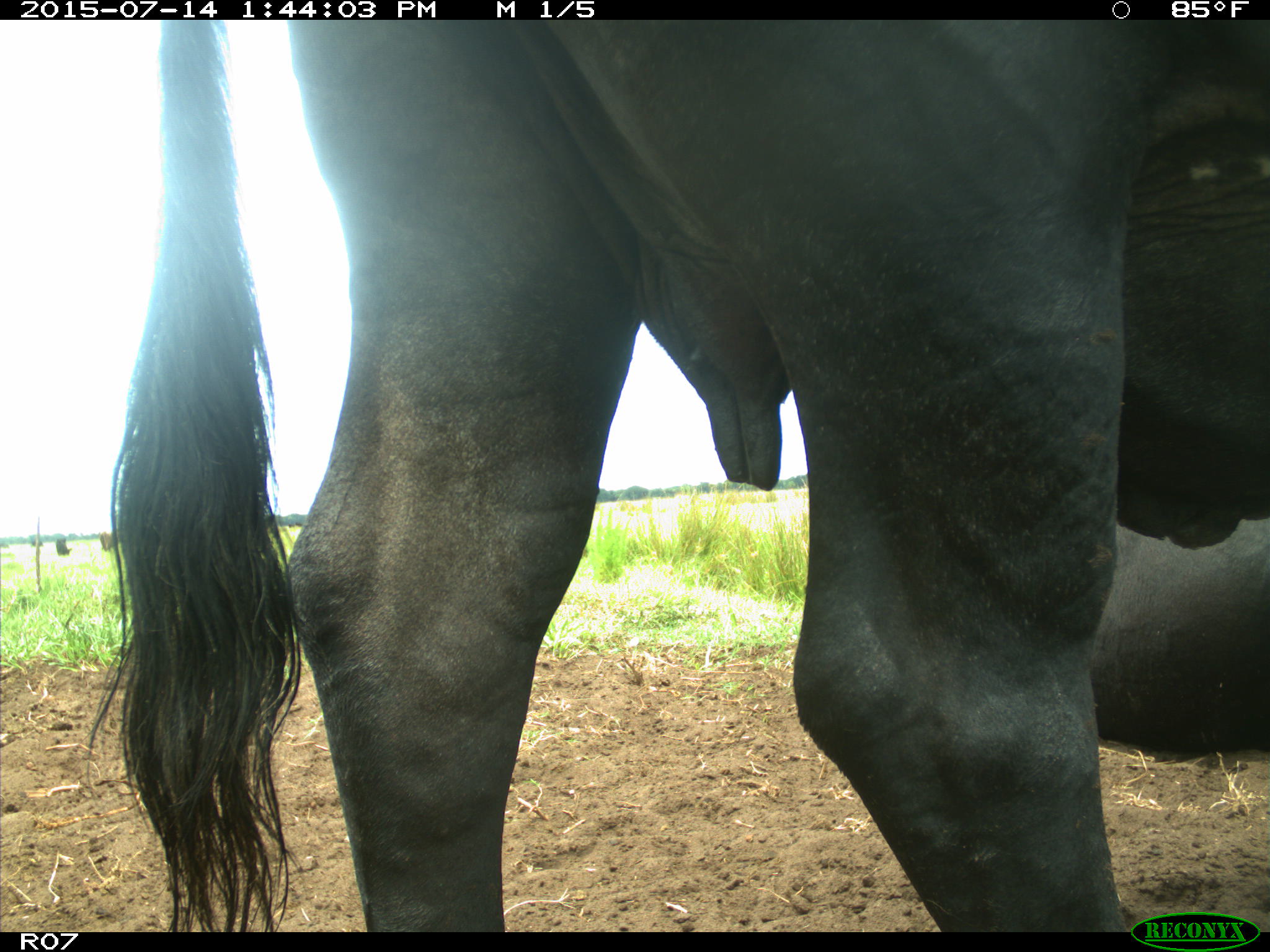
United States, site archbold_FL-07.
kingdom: Animalia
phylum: Chordata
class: Mammalia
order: Artiodactyla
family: Bovidae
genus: Bos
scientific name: Bos taurus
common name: domestic cow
Bos taurus (domestic cow).